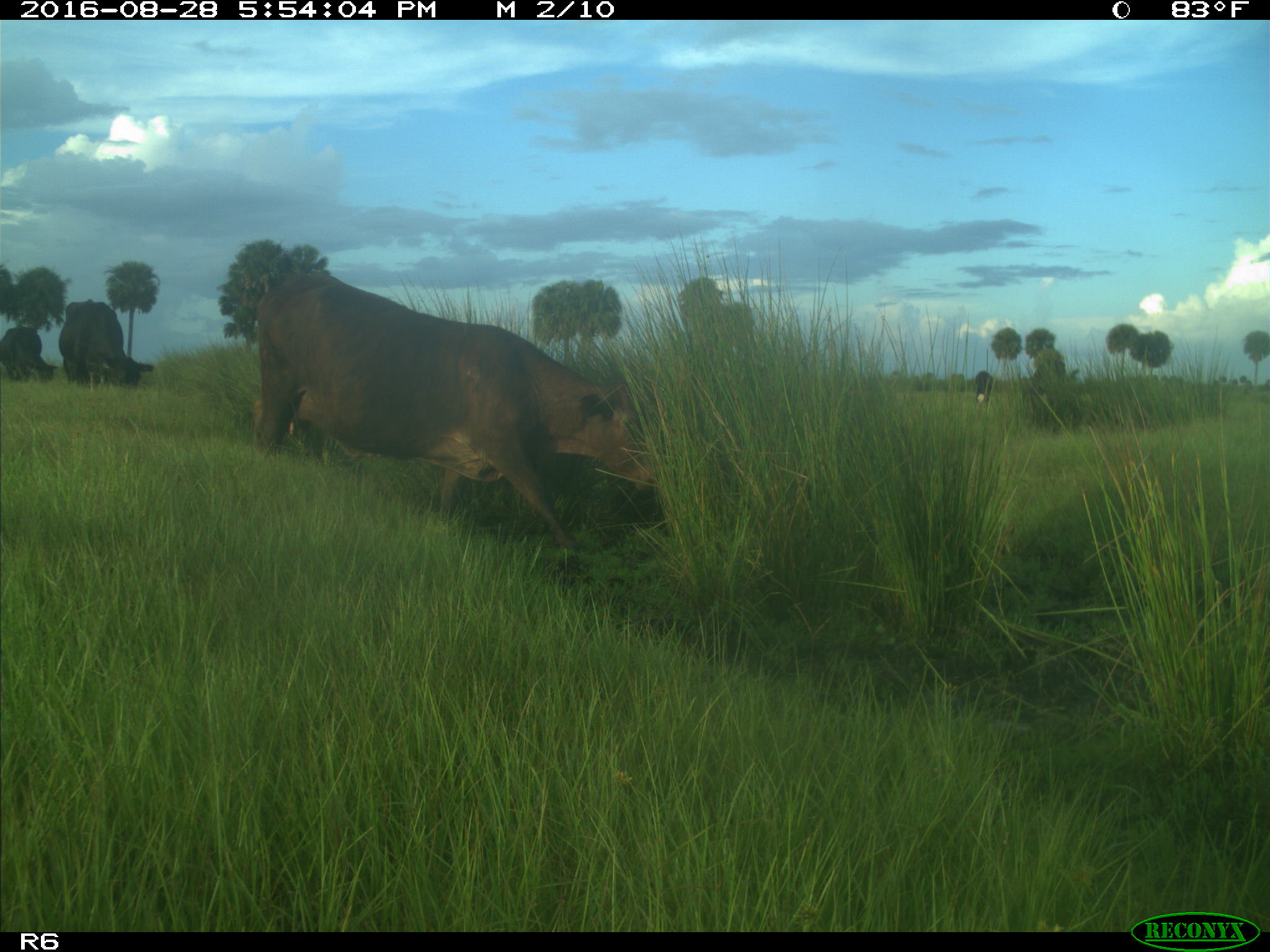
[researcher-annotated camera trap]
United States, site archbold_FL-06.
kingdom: Animalia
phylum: Chordata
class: Mammalia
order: Artiodactyla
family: Bovidae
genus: Bos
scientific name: Bos taurus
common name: domestic cow